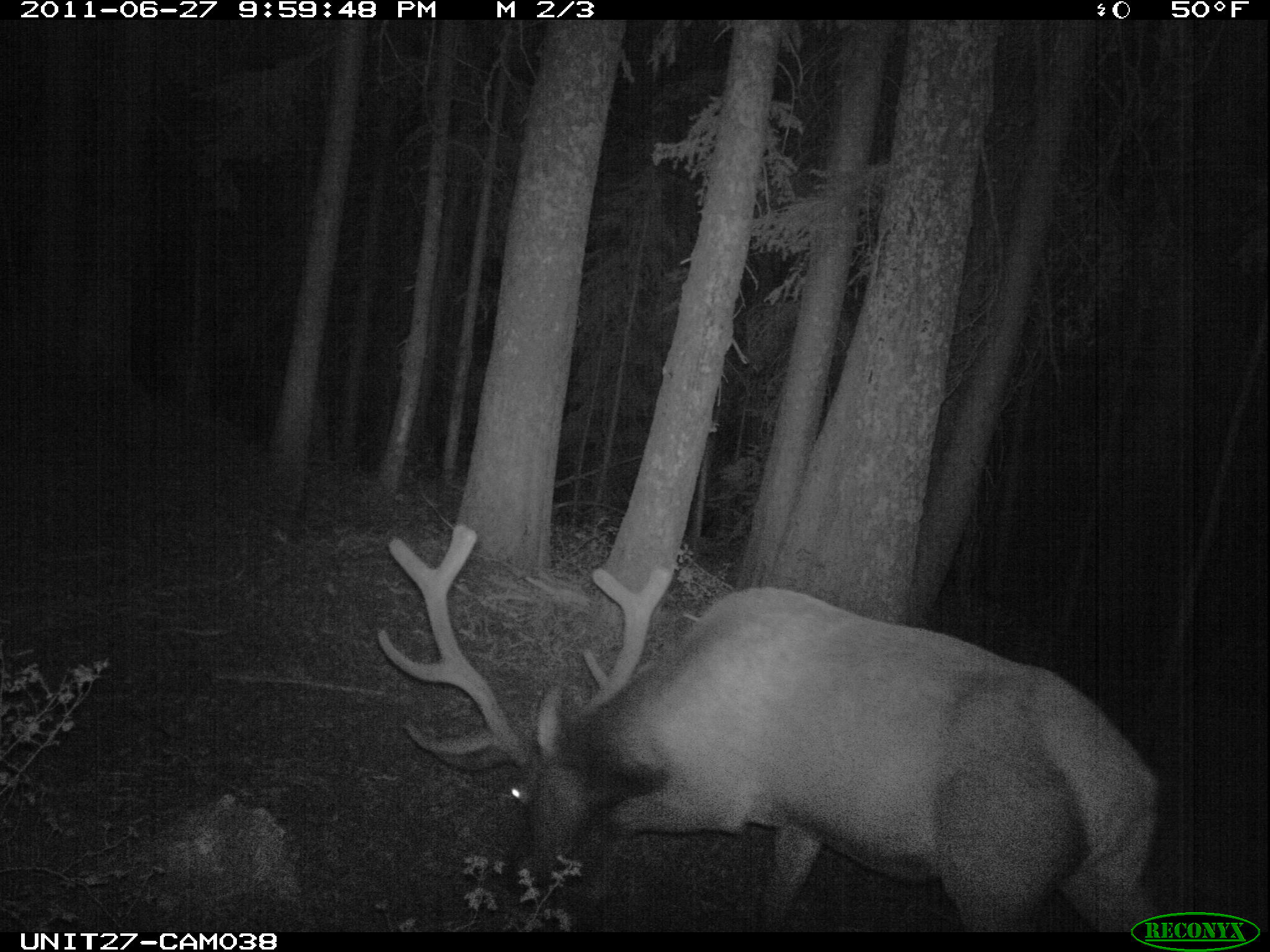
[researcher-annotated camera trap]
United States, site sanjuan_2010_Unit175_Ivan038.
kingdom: Animalia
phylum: Chordata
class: Mammalia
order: Artiodactyla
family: Cervidae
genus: Cervus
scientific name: Cervus elaphus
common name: red deer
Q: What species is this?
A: Cervus elaphus (red deer).